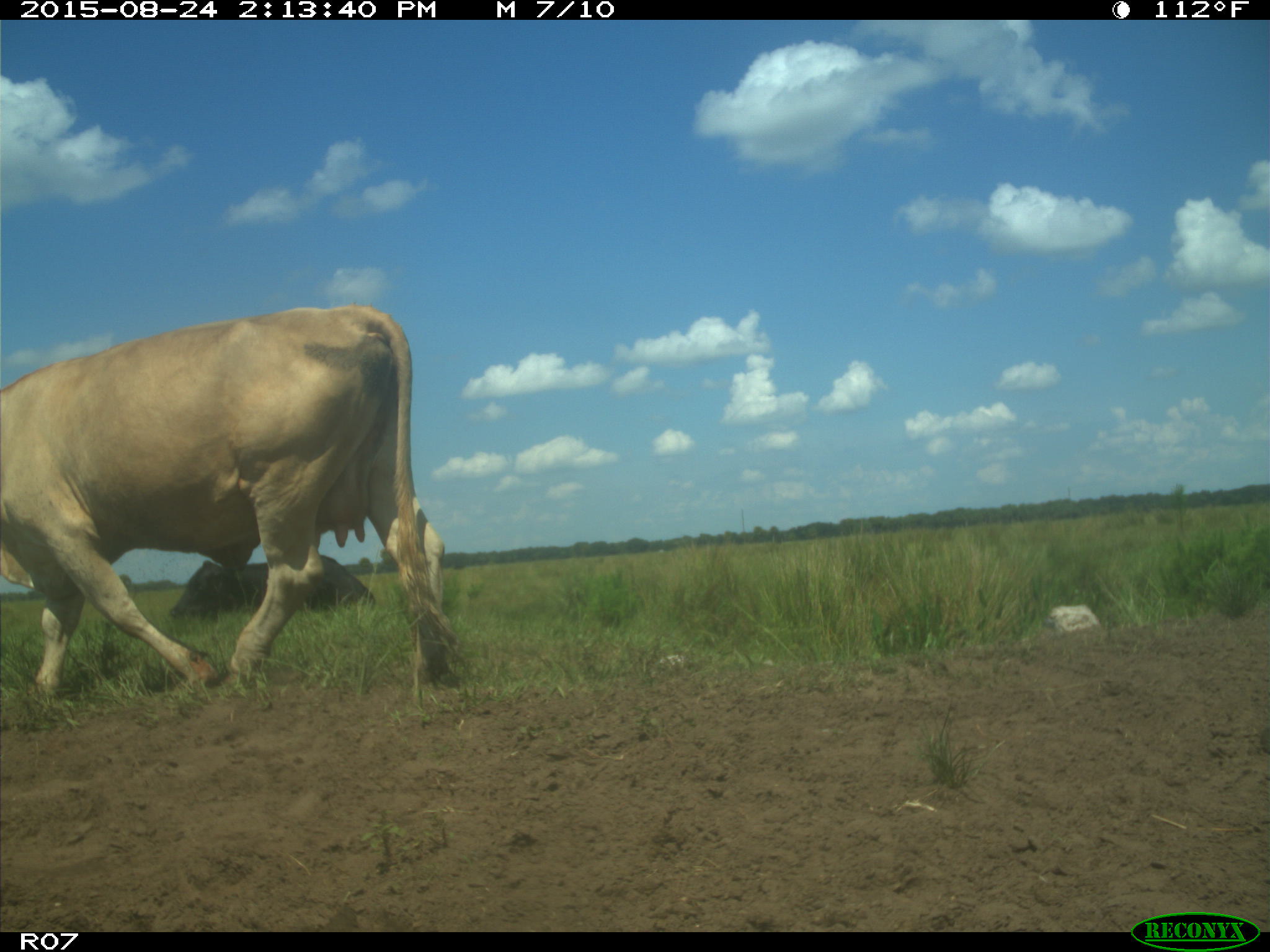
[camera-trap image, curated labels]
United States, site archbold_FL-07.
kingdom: Animalia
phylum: Chordata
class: Mammalia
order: Artiodactyla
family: Bovidae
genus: Bos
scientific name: Bos taurus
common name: domestic cow